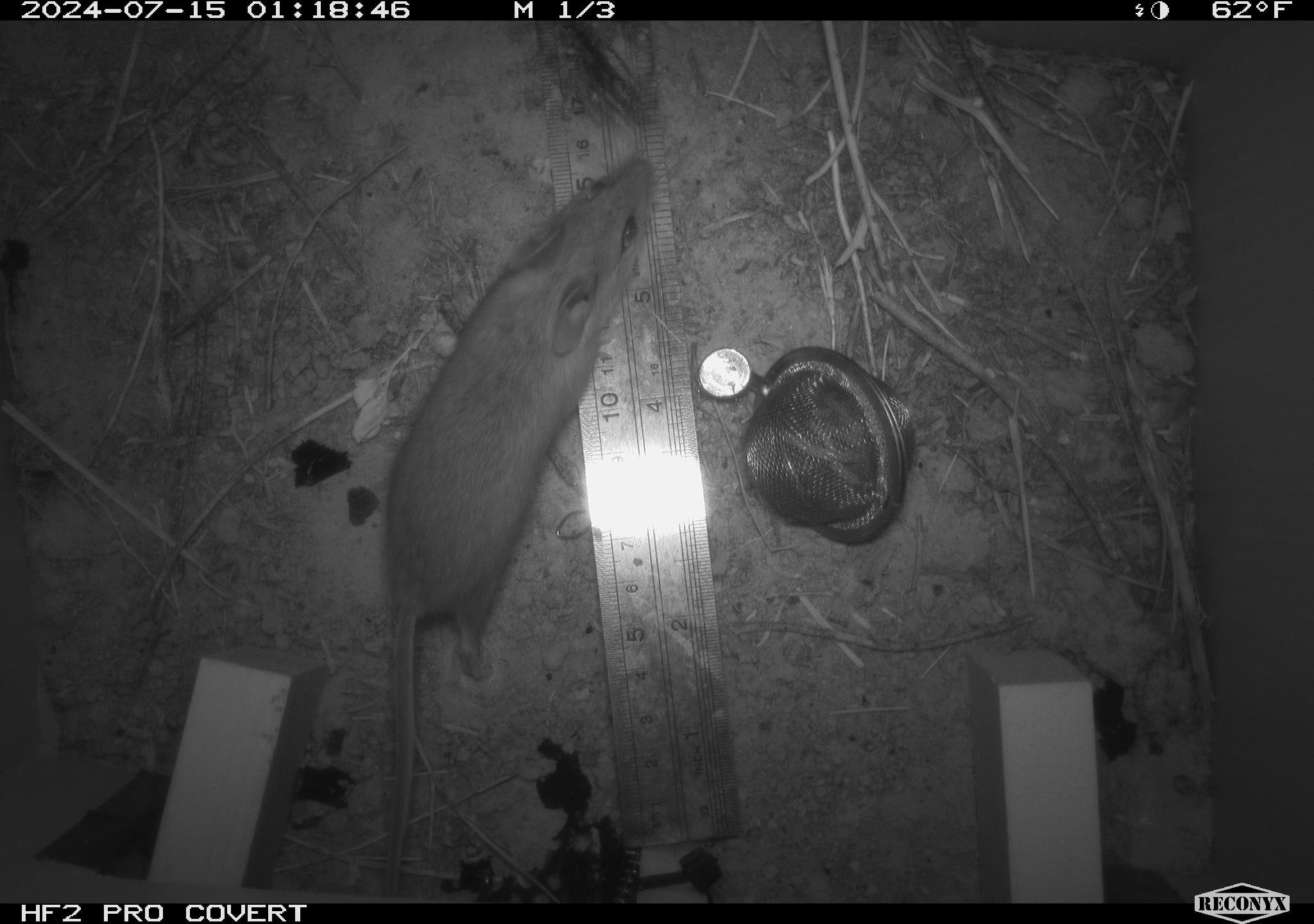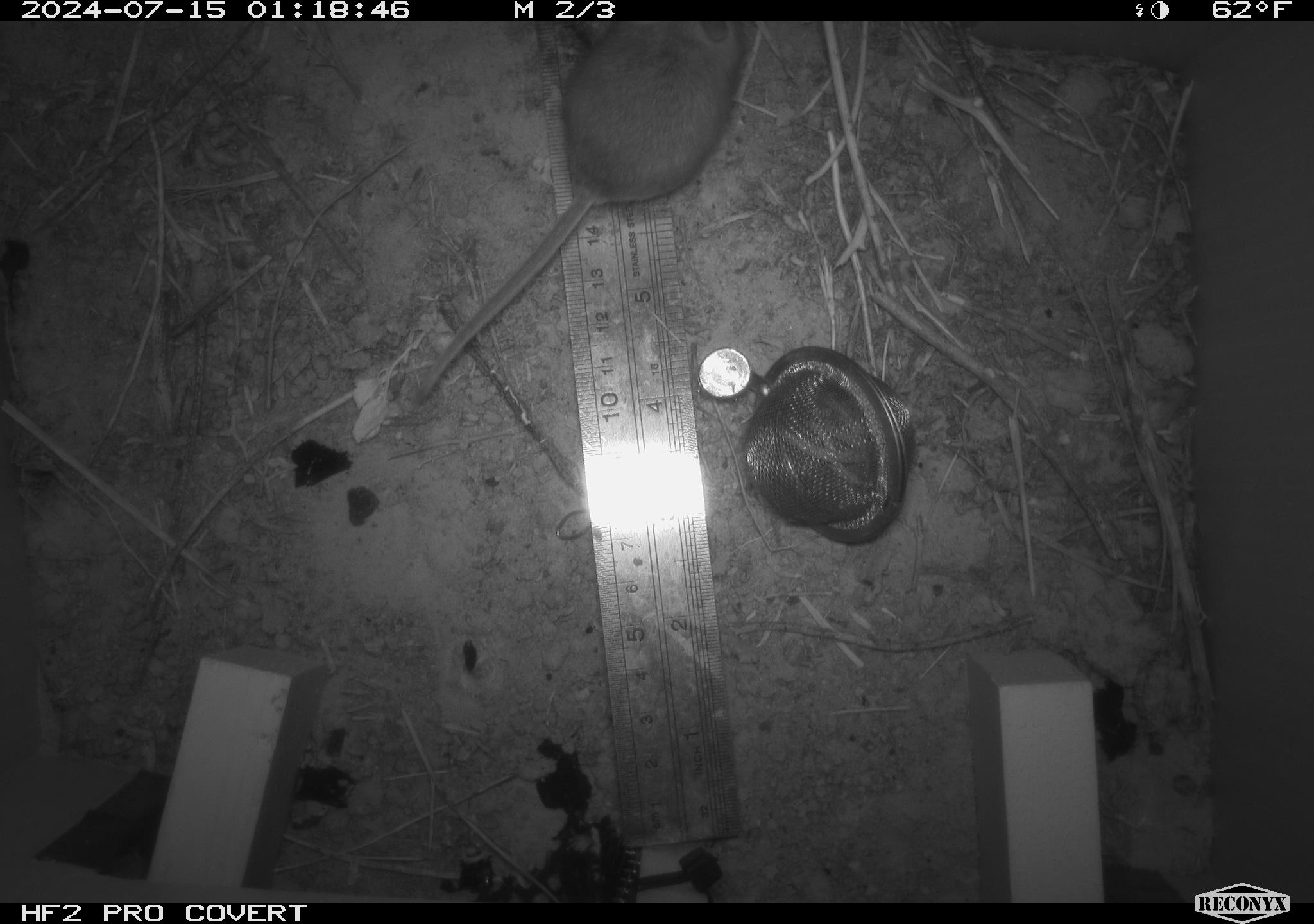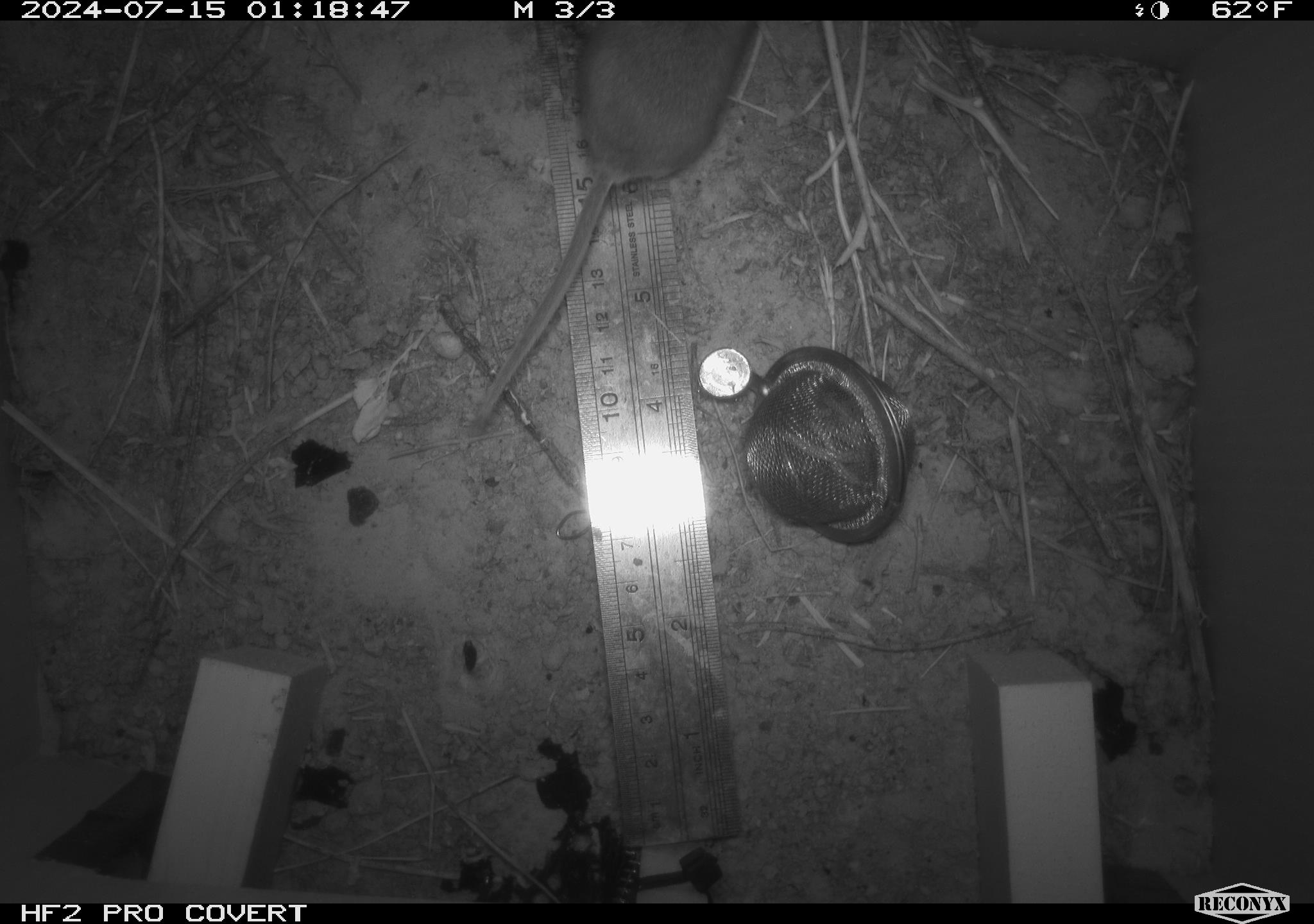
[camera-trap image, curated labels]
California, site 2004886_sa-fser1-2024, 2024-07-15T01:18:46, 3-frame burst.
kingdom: Animalia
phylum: Chordata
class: Mammalia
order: Rodentia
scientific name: Rodentia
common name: rodent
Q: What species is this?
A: Rodent (Rodentia).